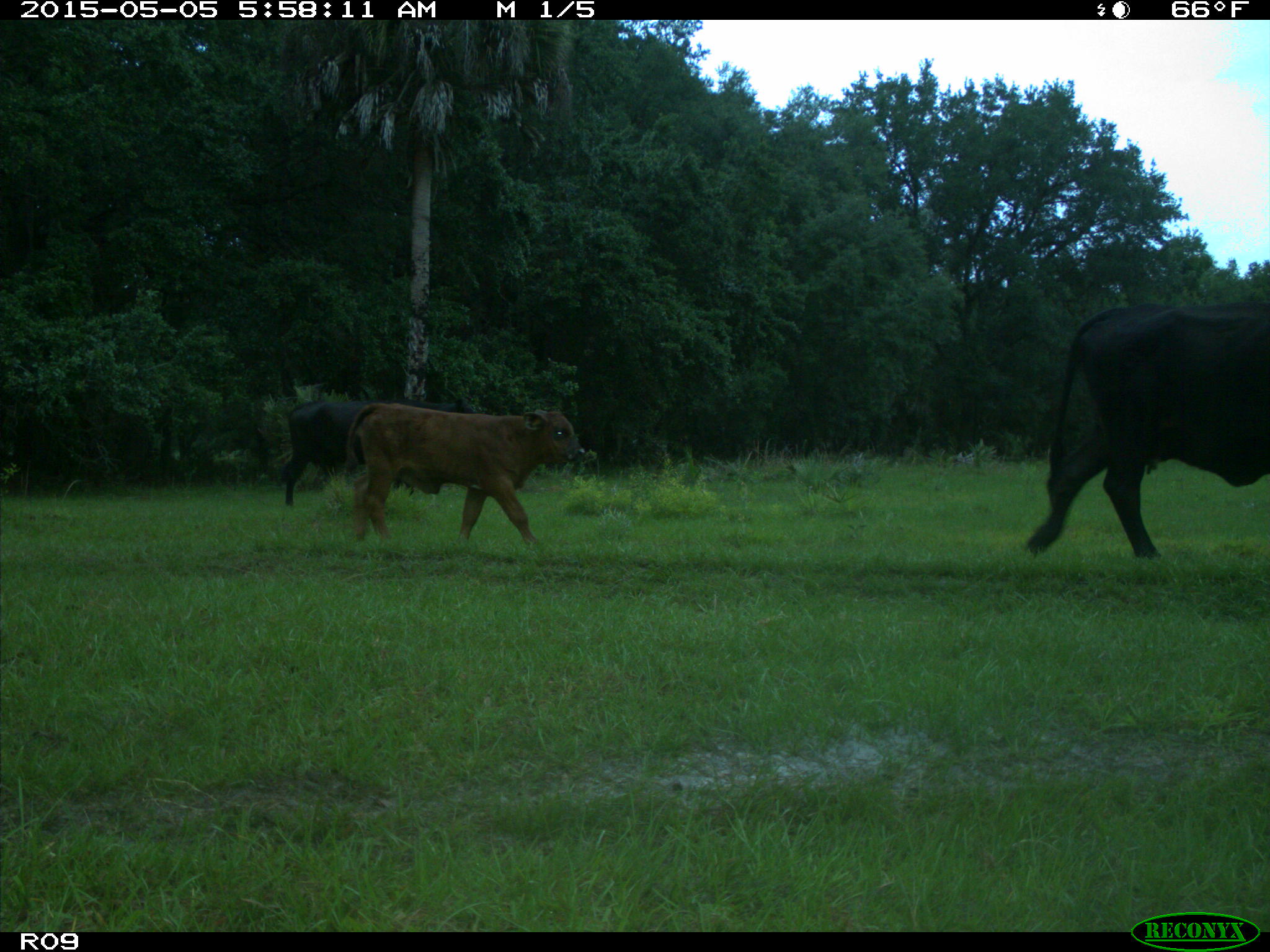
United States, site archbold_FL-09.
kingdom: Animalia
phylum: Chordata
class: Mammalia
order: Artiodactyla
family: Bovidae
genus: Bos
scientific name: Bos taurus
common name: domestic cow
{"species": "Bos taurus (domestic cow)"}